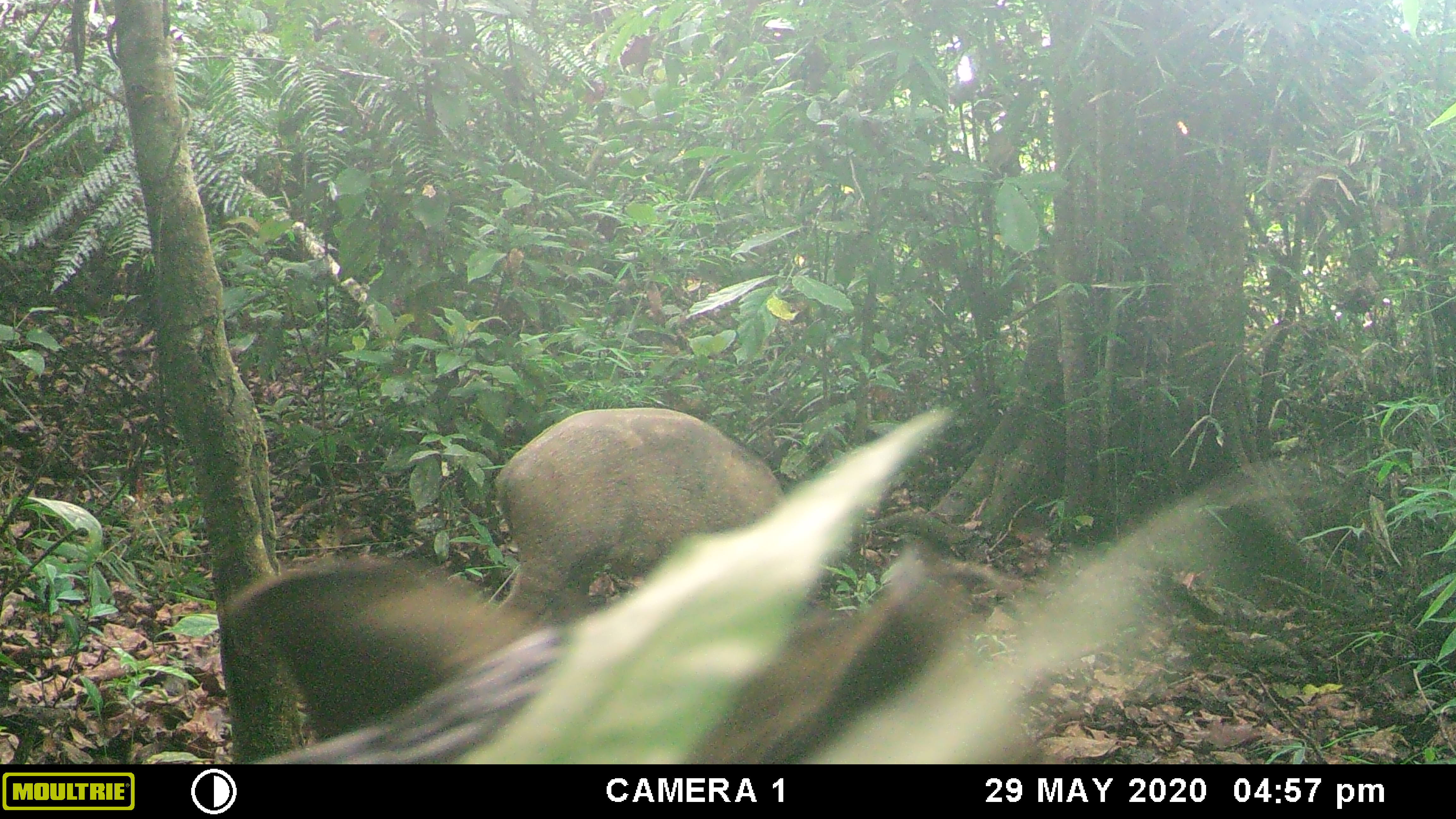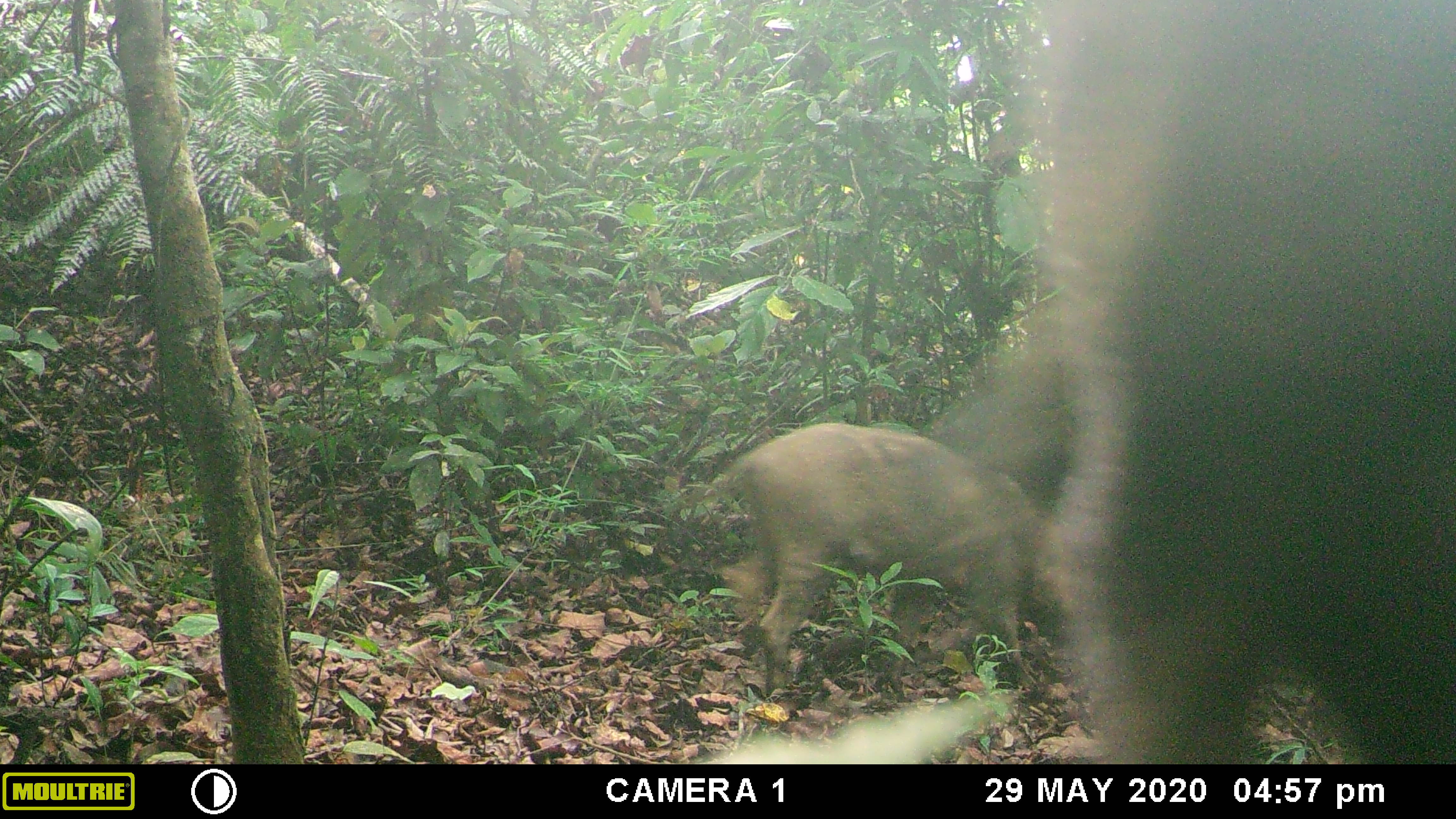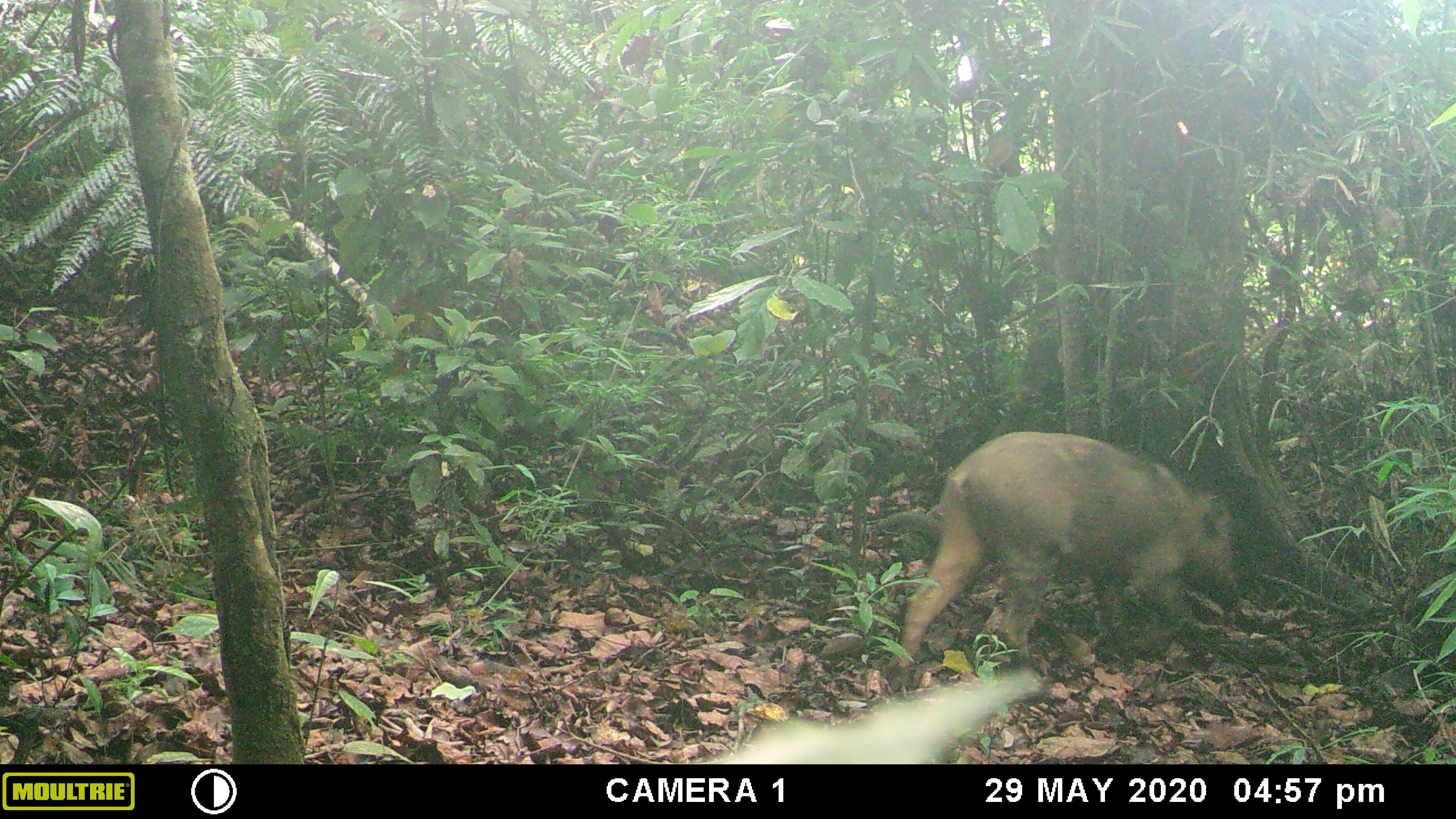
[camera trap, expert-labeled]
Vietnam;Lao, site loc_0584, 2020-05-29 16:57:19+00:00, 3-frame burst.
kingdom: Animalia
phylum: Chordata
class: Mammalia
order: Artiodactyla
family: Suidae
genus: Sus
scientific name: Sus scrofa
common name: eurasian wild pig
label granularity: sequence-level